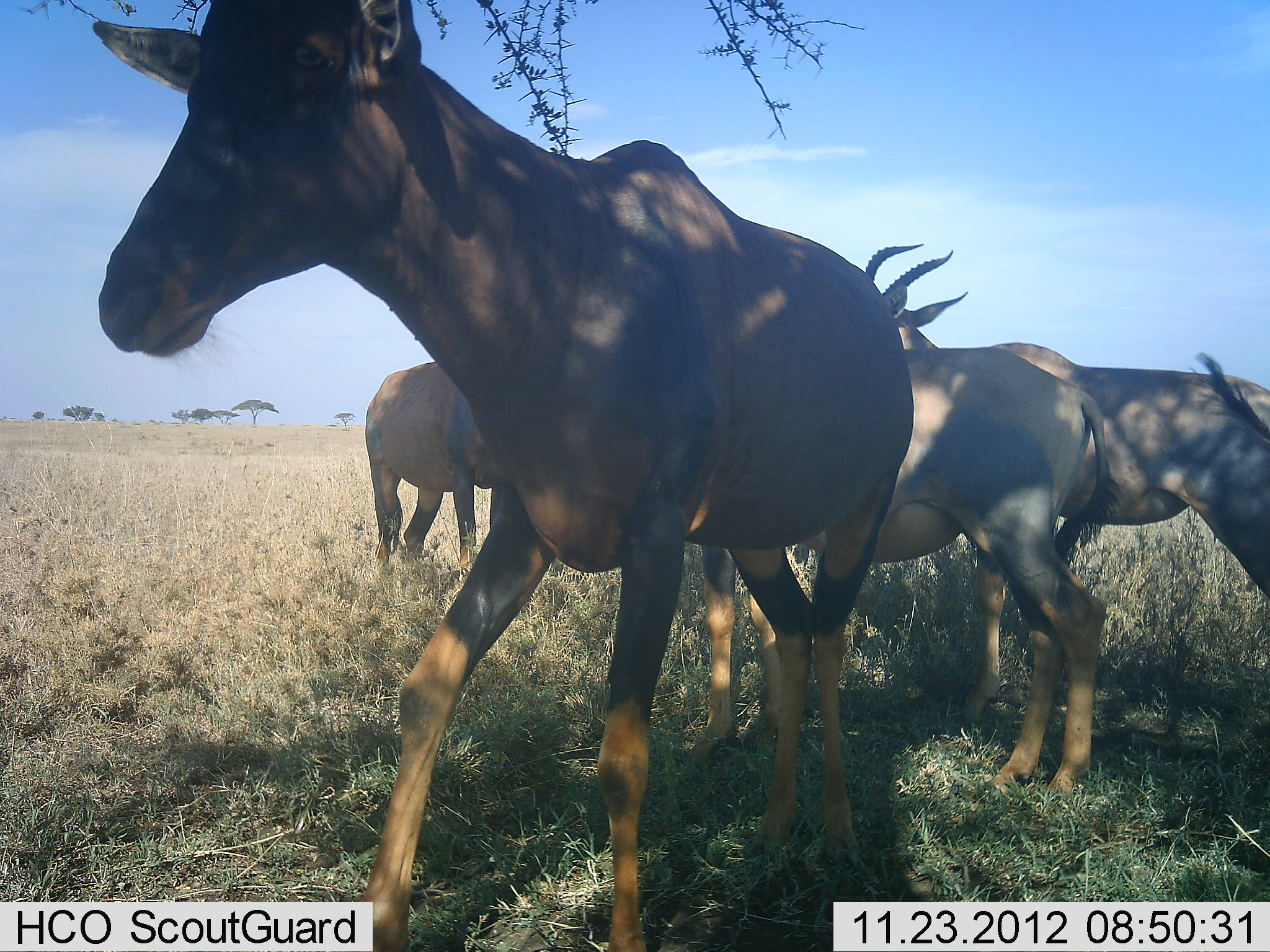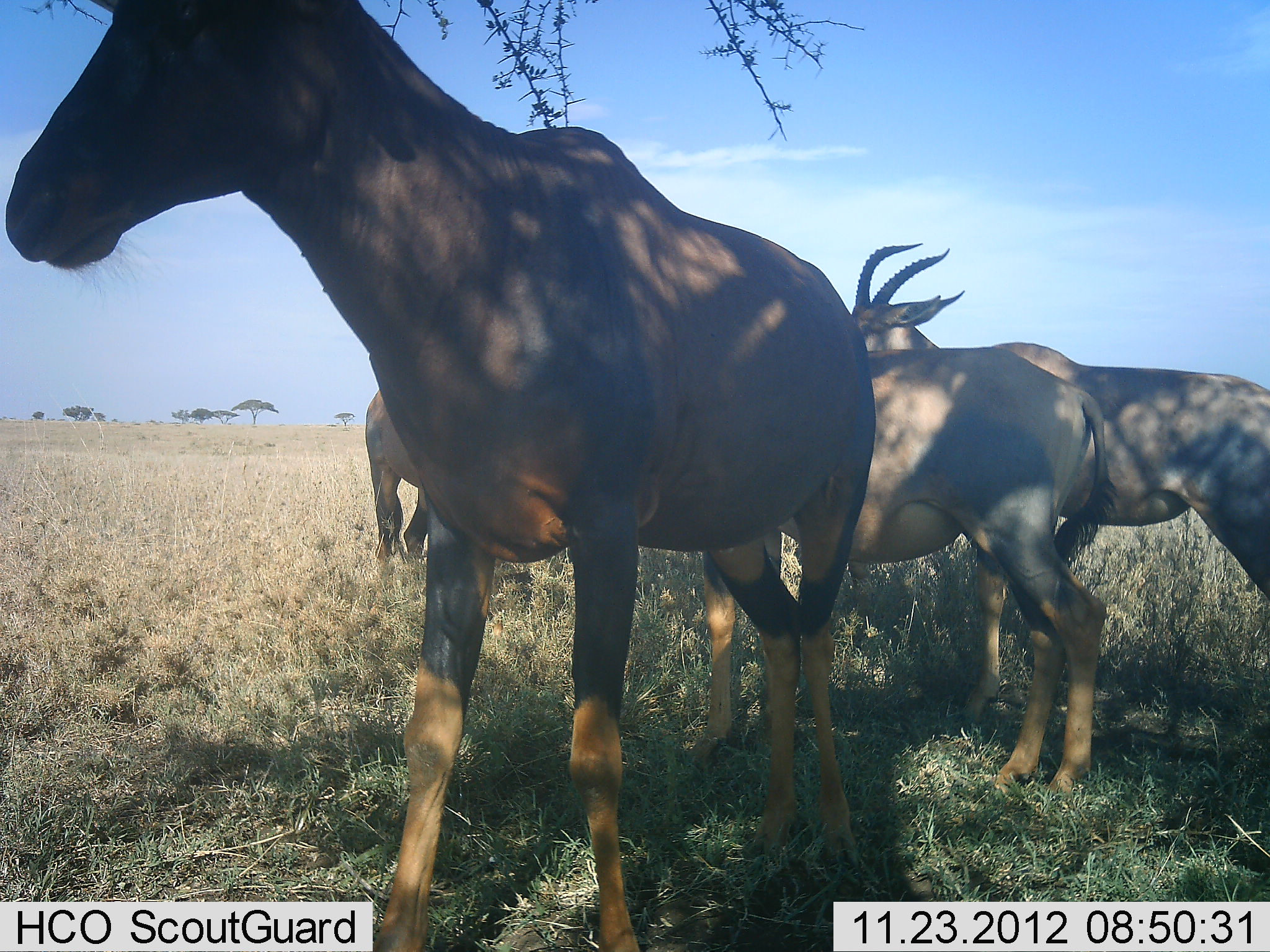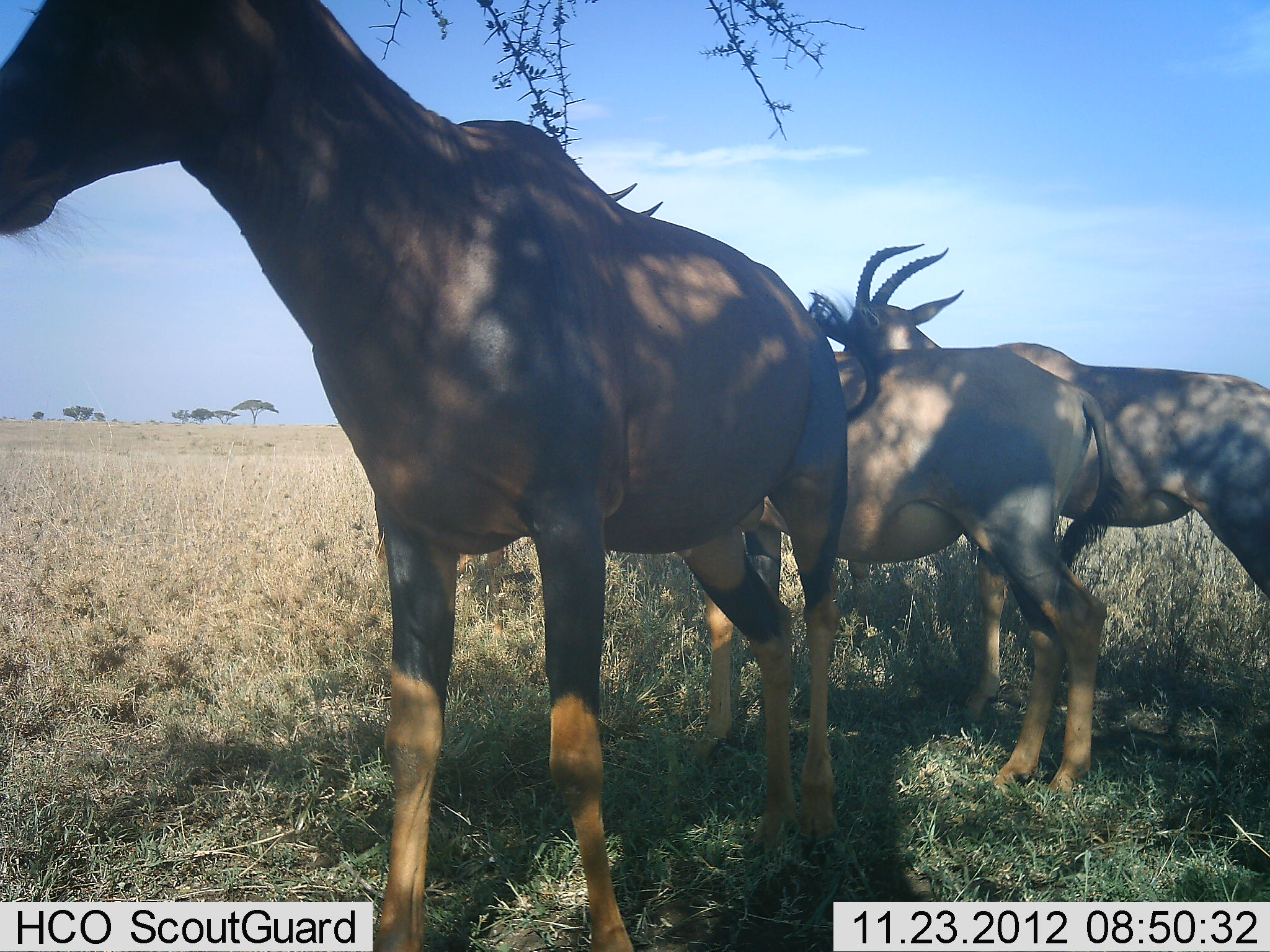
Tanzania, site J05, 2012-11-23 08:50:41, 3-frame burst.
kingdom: Animalia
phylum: Chordata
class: Mammalia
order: Artiodactyla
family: Bovidae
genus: Damaliscus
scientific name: Damaliscus lunatus jimela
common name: topi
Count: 4.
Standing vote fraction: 100%.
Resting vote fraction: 0%.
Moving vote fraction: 20%.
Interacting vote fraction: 0%.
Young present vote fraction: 0%.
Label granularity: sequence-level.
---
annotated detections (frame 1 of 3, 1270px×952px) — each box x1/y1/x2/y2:
animal: 76/0/920/942; 685/237/1115/808; 879/292/1270/732; 363/355/508/576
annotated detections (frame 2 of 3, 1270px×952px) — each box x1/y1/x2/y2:
animal: 5/1/878/952; 680/237/1129/798; 879/292/1270/732; 363/355/508/576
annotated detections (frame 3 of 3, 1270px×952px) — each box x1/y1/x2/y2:
animal: 0/1/919/952; 685/237/1115/808; 879/292/1270/732